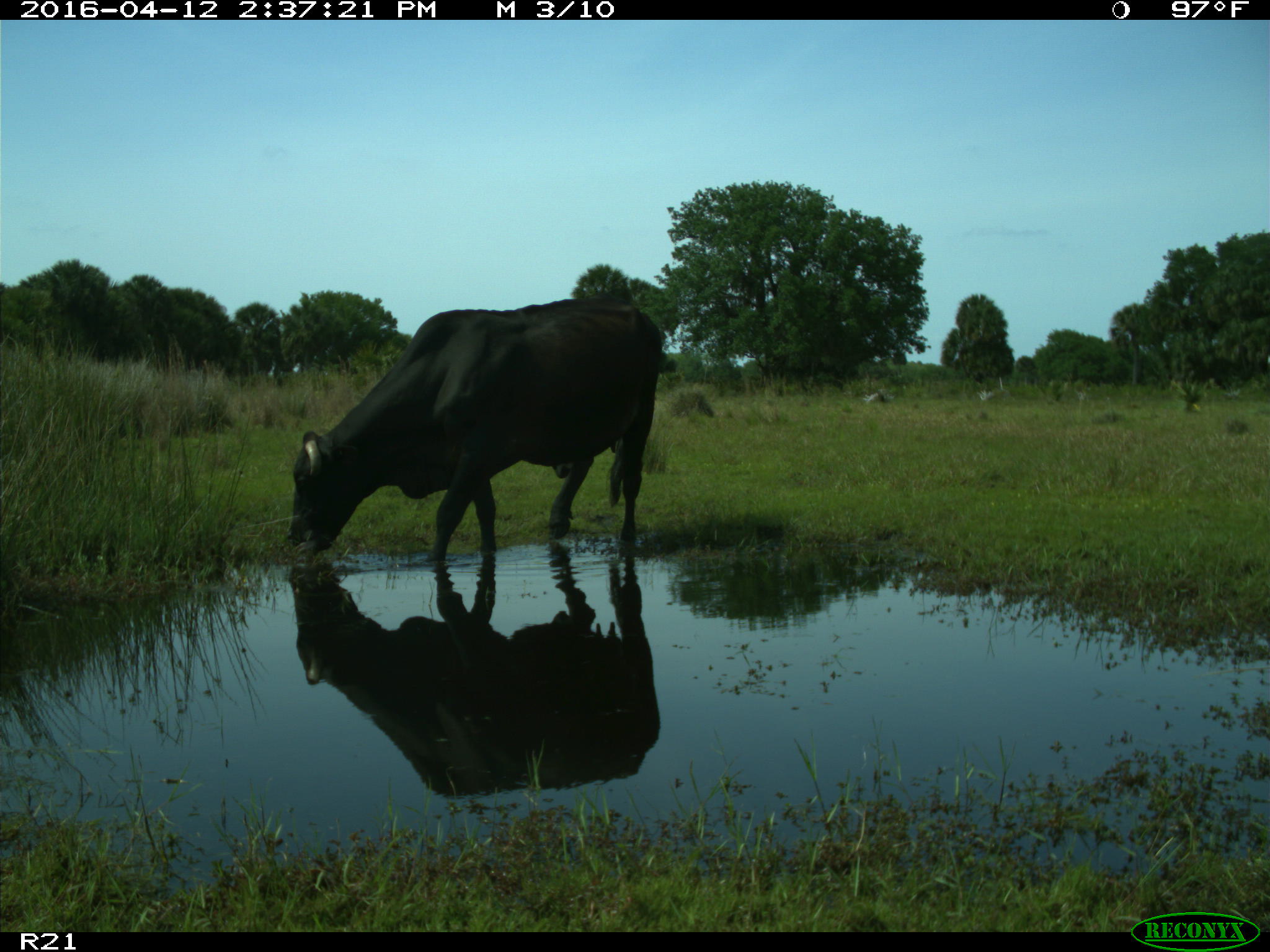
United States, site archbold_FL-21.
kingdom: Animalia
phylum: Chordata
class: Mammalia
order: Artiodactyla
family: Bovidae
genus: Bos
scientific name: Bos taurus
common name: domestic cow